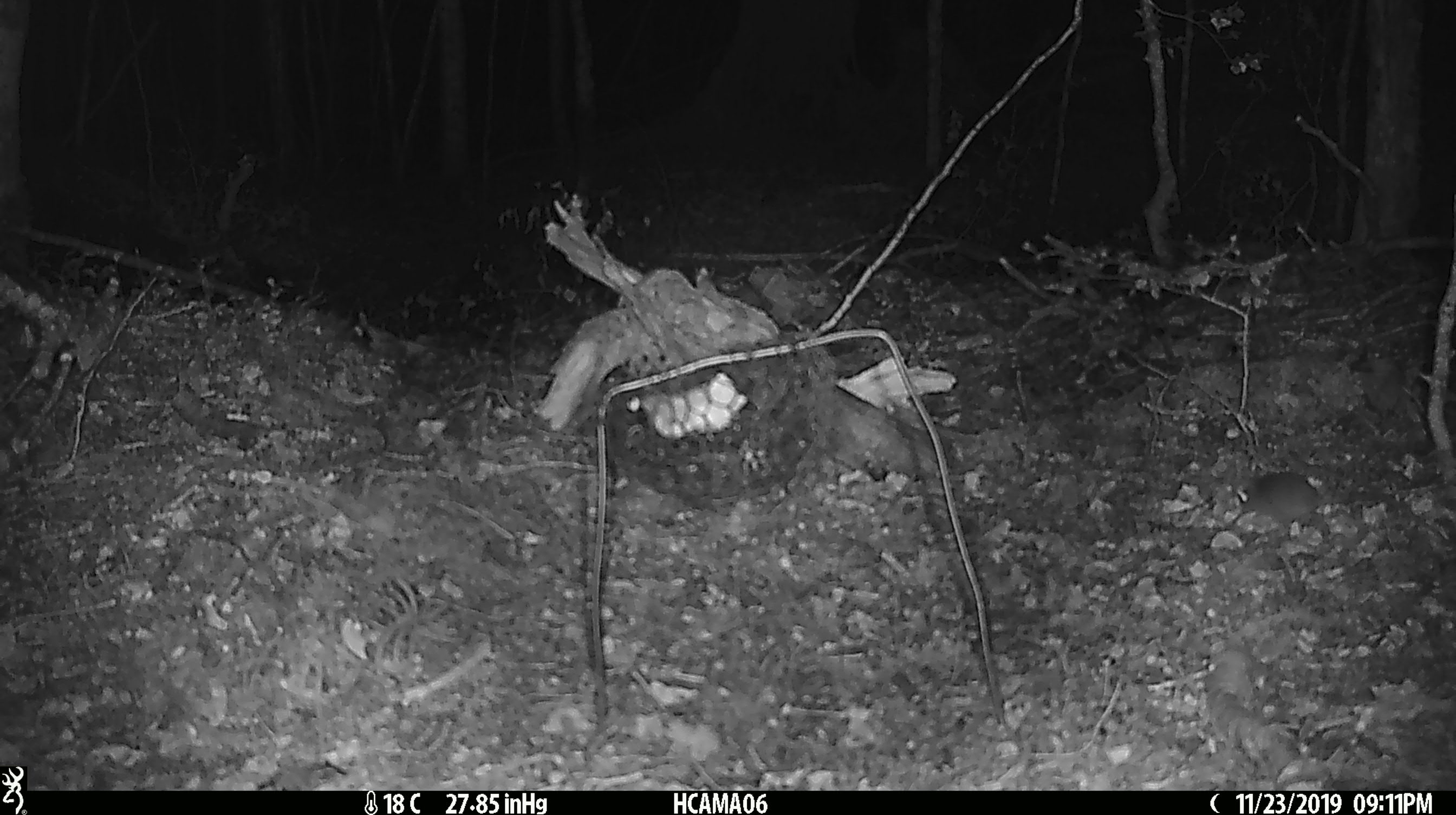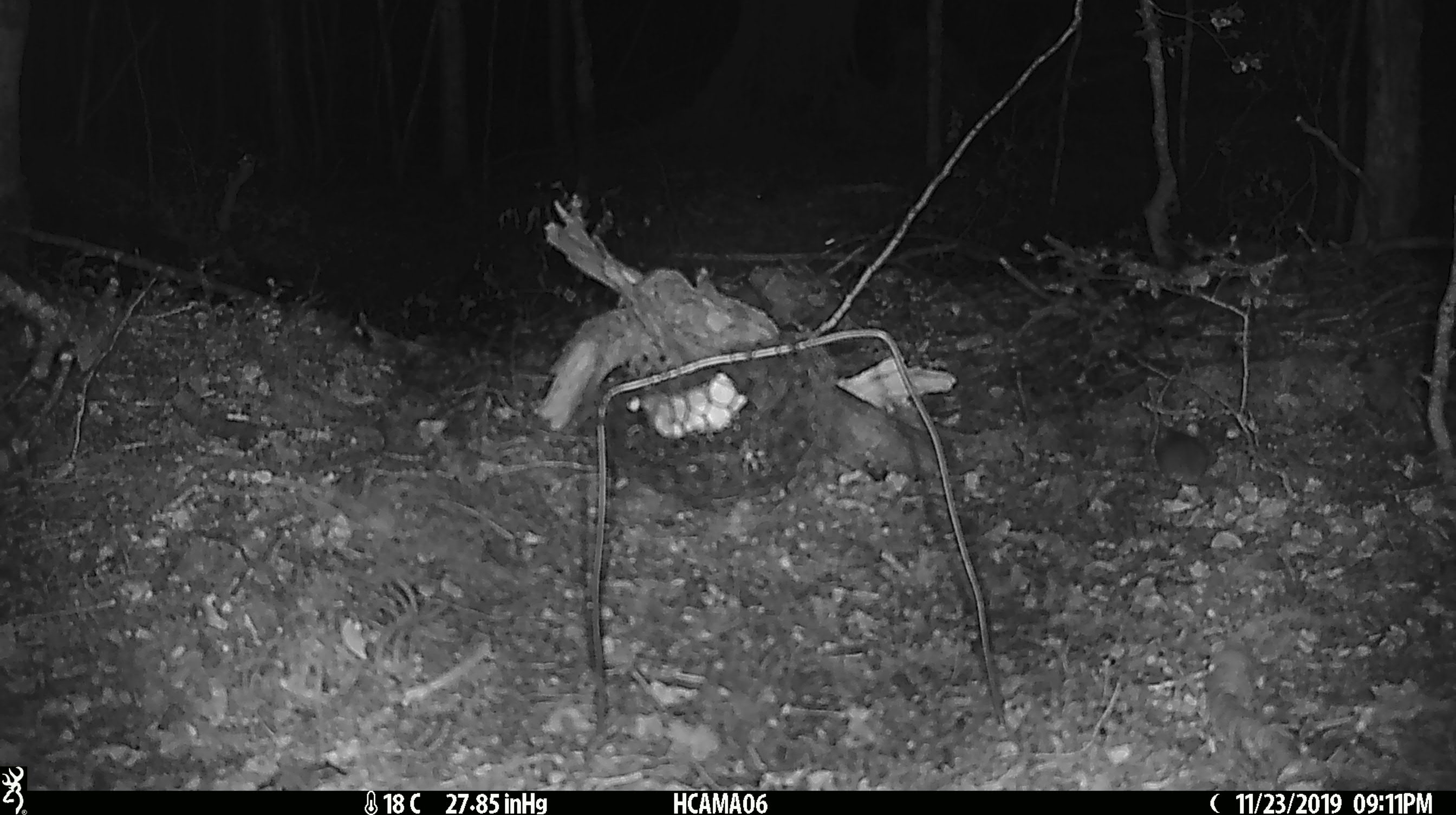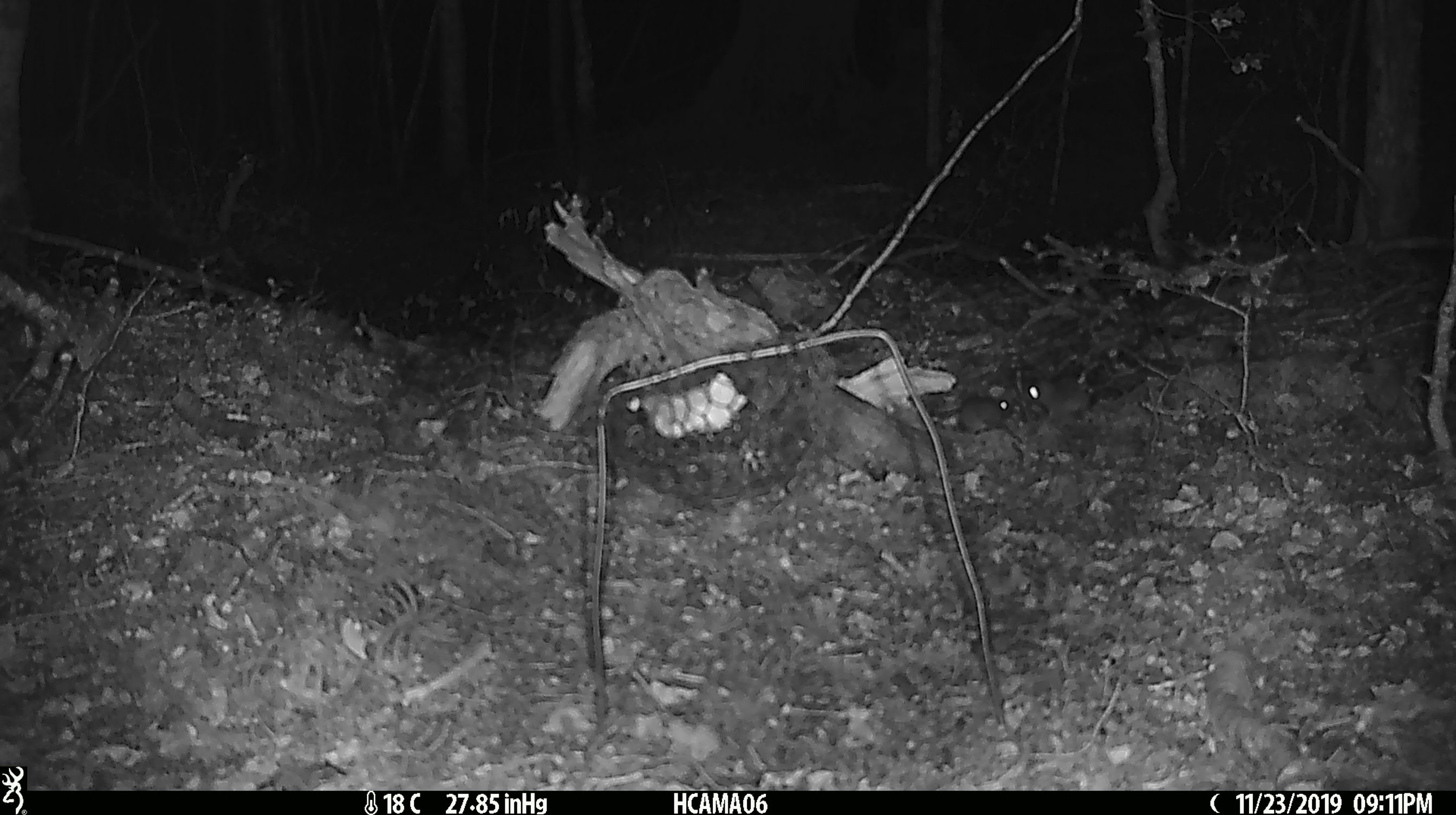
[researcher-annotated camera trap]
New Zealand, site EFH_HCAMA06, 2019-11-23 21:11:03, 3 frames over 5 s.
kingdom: Animalia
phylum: Chordata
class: Mammalia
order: Rodentia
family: Muridae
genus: Mus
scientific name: Mus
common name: mouse